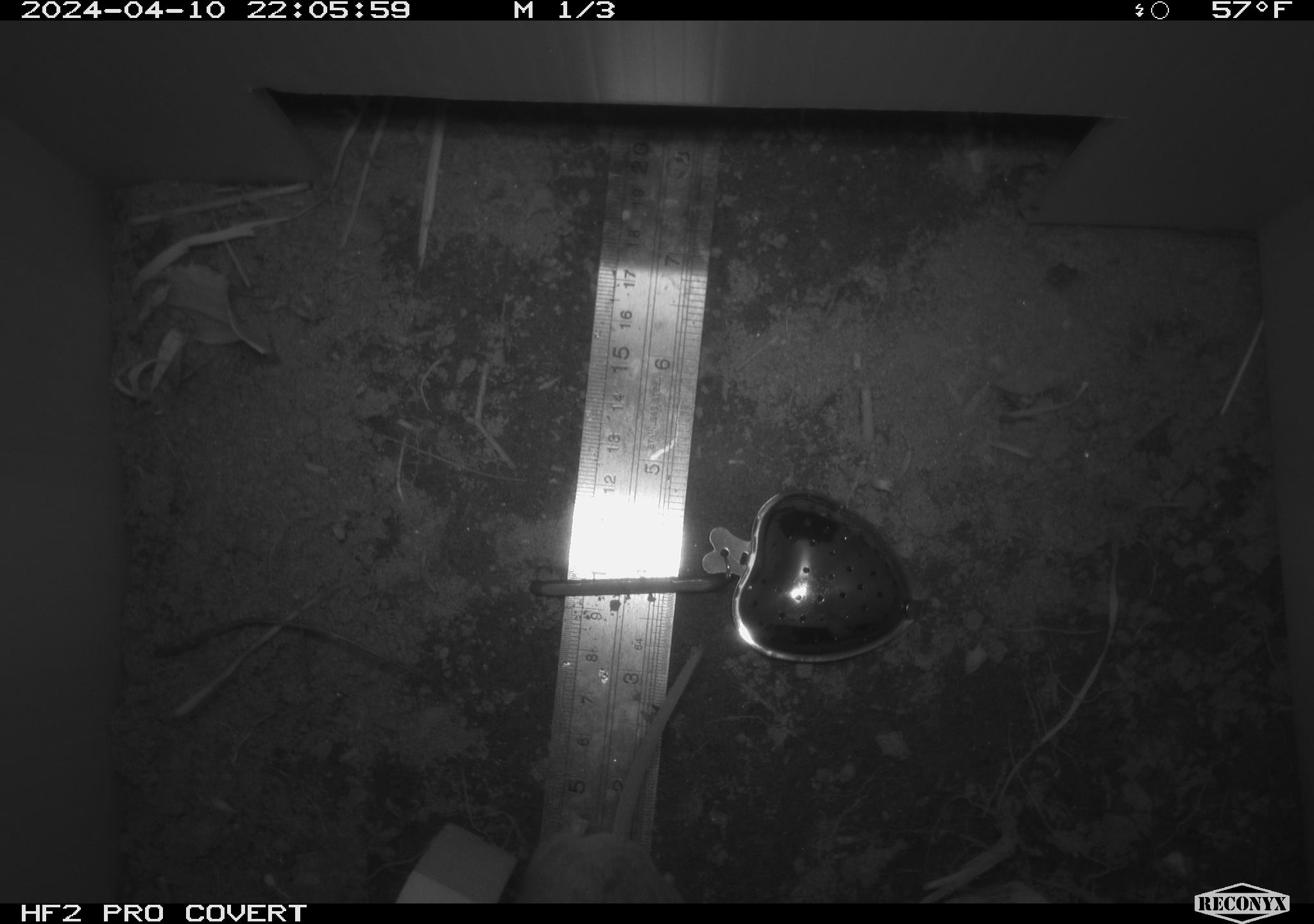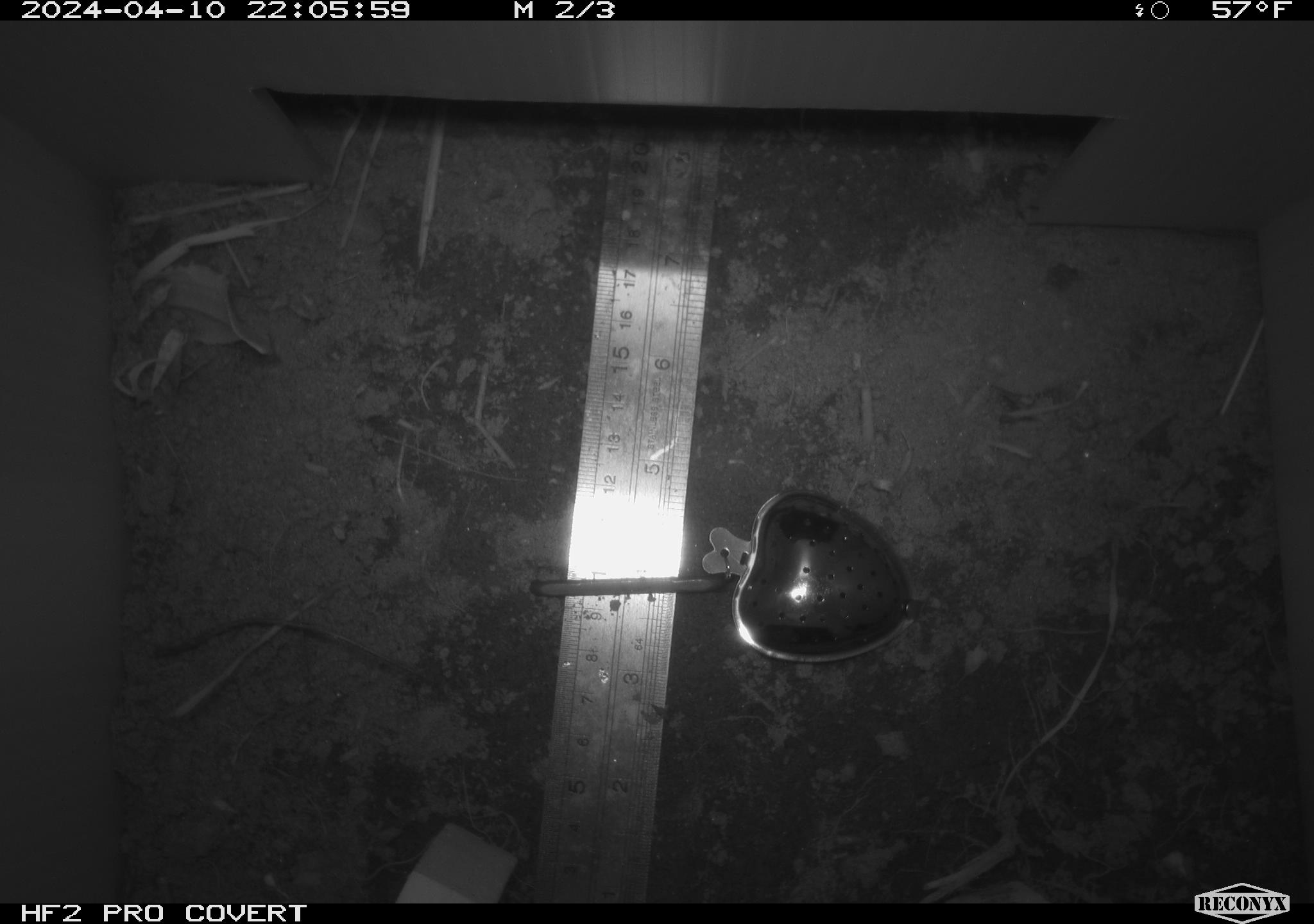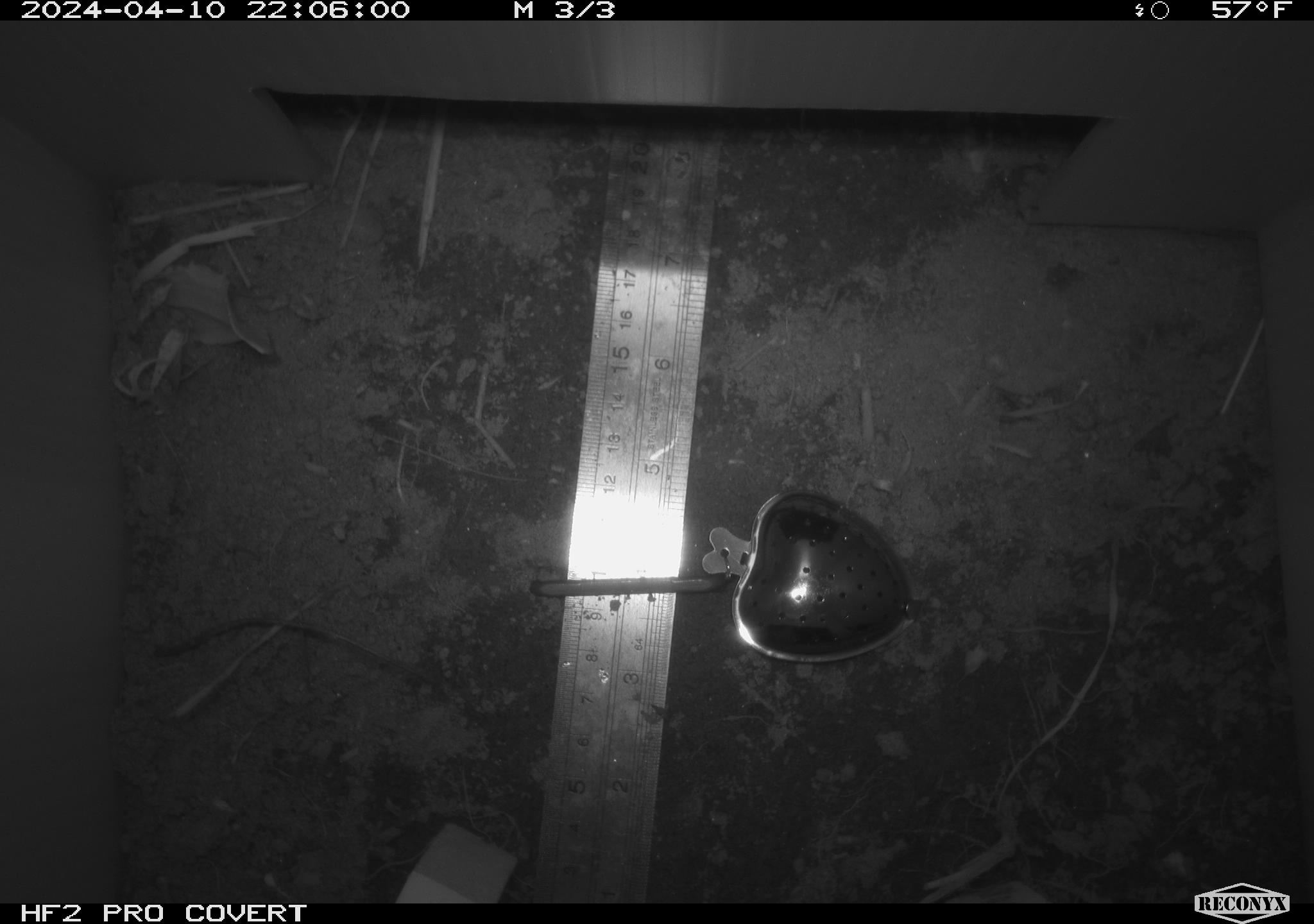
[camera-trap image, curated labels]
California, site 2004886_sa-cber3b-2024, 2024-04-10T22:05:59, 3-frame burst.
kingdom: Animalia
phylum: Chordata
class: Mammalia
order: Rodentia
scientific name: Rodentia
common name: mouse species